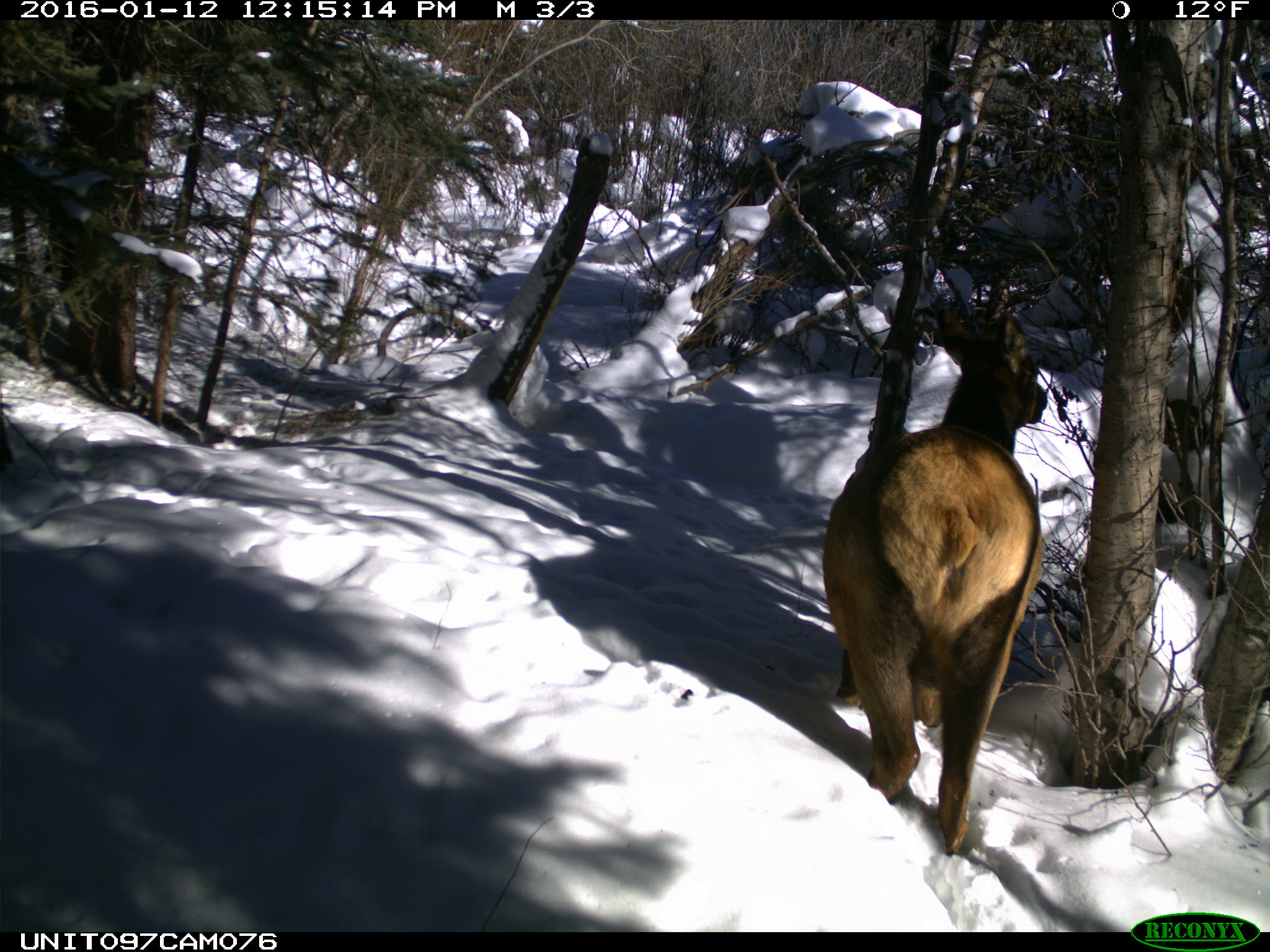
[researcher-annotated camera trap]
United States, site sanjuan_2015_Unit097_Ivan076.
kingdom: Animalia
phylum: Chordata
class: Mammalia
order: Artiodactyla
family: Cervidae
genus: Cervus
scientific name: Cervus elaphus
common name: red deer